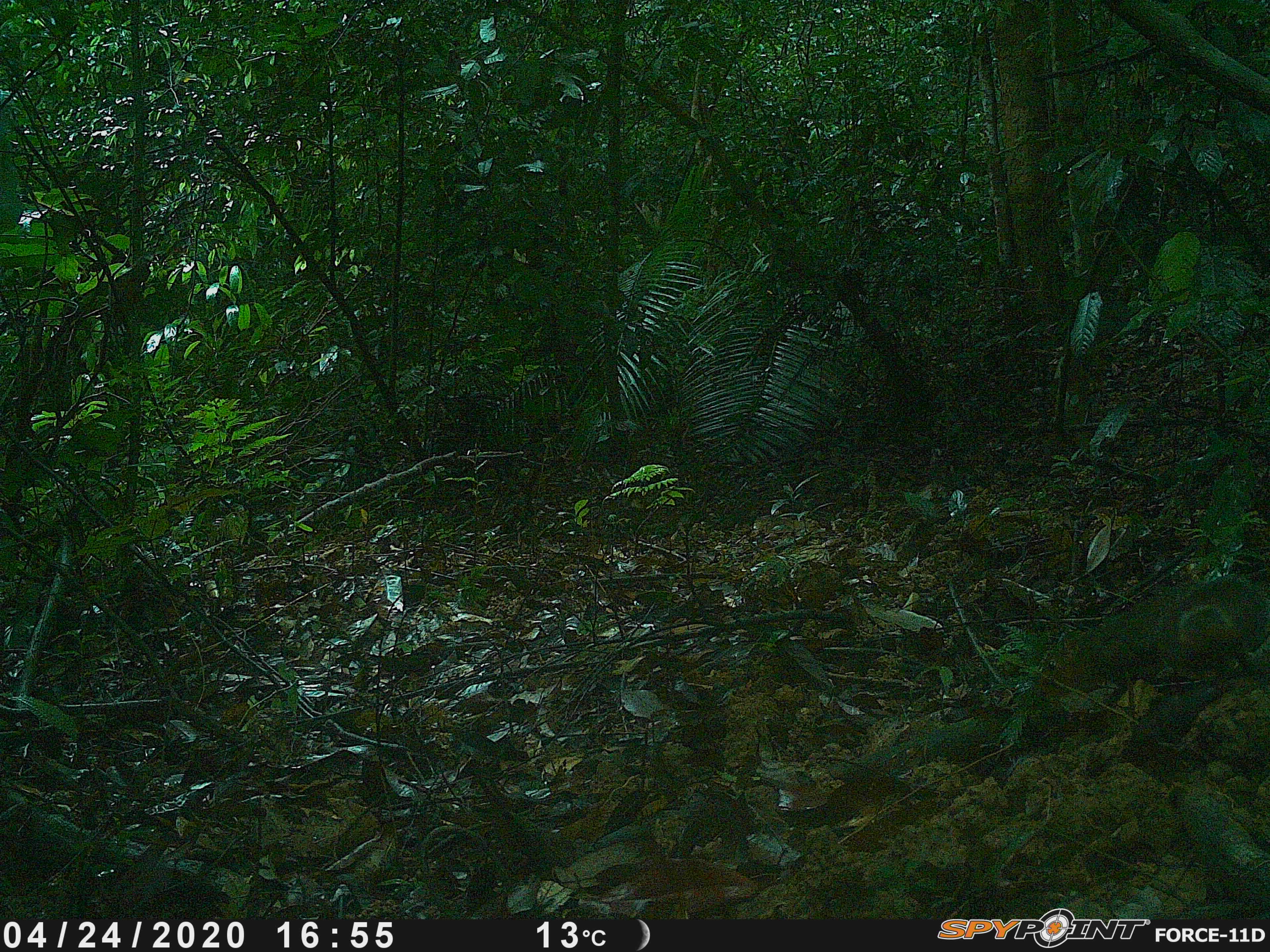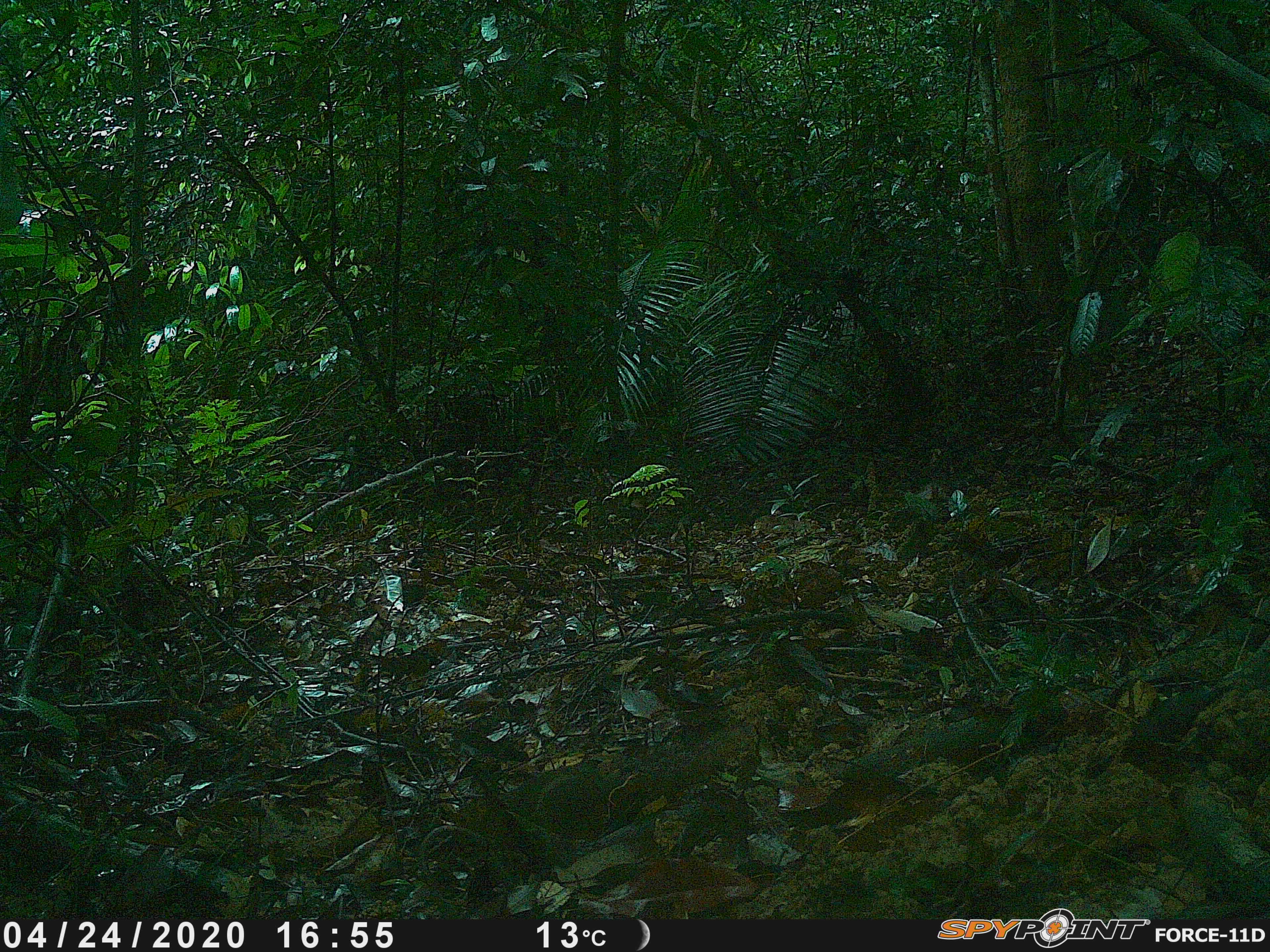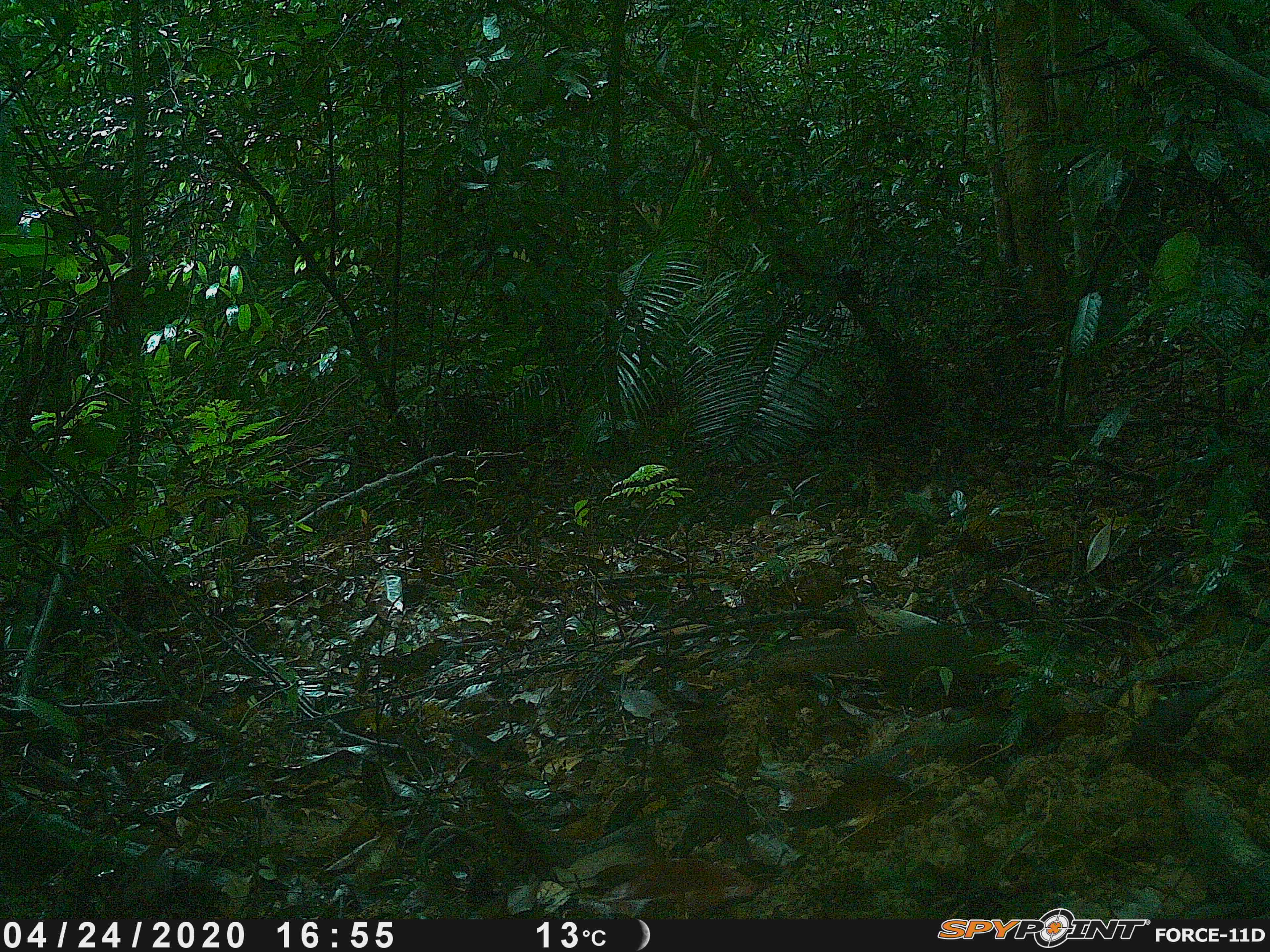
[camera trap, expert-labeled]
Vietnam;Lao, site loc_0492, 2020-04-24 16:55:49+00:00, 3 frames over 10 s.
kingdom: Animalia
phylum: Chordata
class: Mammalia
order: Rodentia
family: Sciuridae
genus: Dremomys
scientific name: Dremomys rufigenis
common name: red-cheeked squirrel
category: red cheeked squirrel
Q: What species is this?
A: Red cheeked squirrel (red-cheeked squirrel) (Dremomys rufigenis).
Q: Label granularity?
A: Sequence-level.